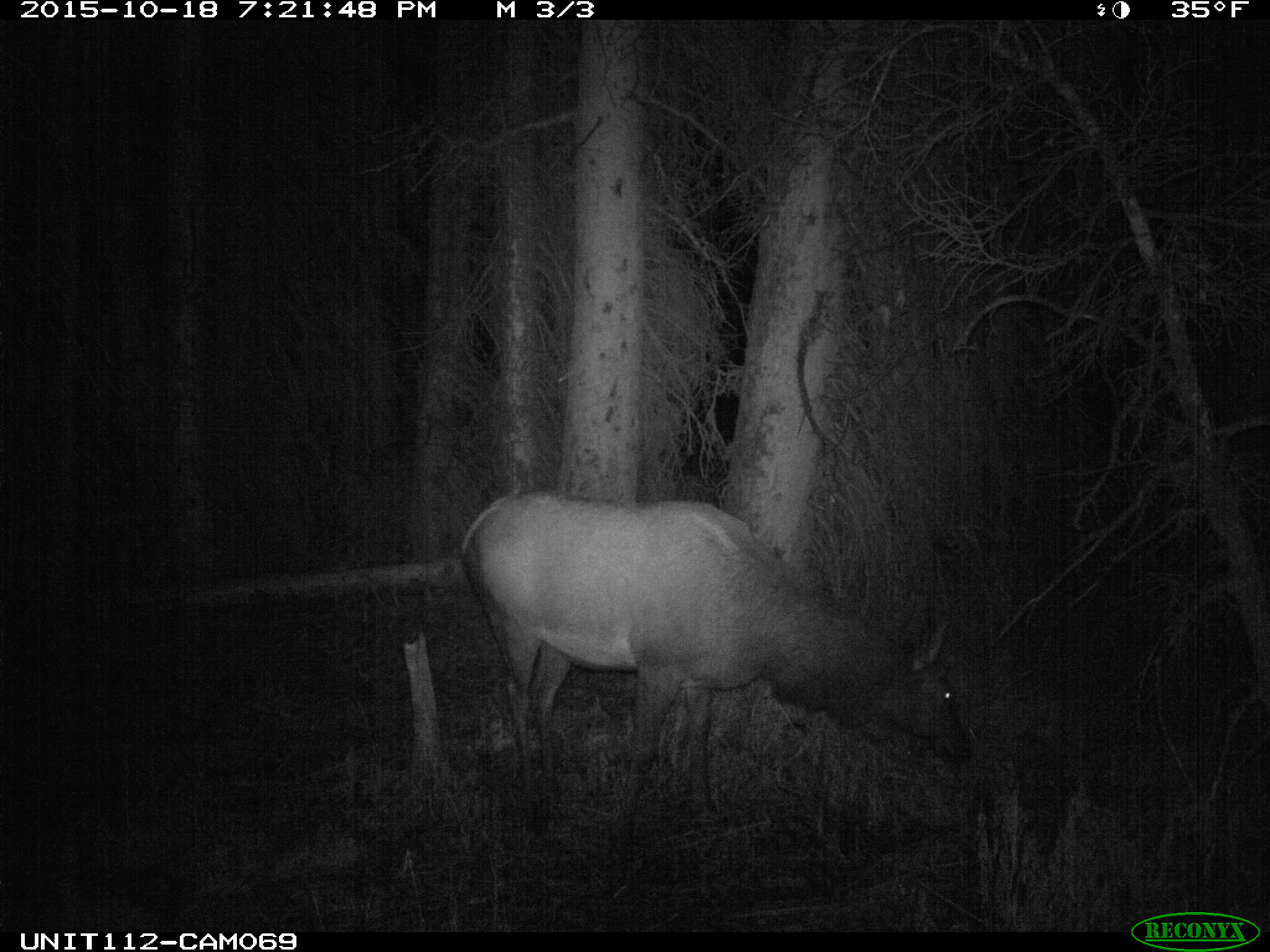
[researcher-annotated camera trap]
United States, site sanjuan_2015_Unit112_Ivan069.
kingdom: Animalia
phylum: Chordata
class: Mammalia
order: Artiodactyla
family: Cervidae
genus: Cervus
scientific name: Cervus elaphus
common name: red deer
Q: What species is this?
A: Cervus elaphus (red deer).